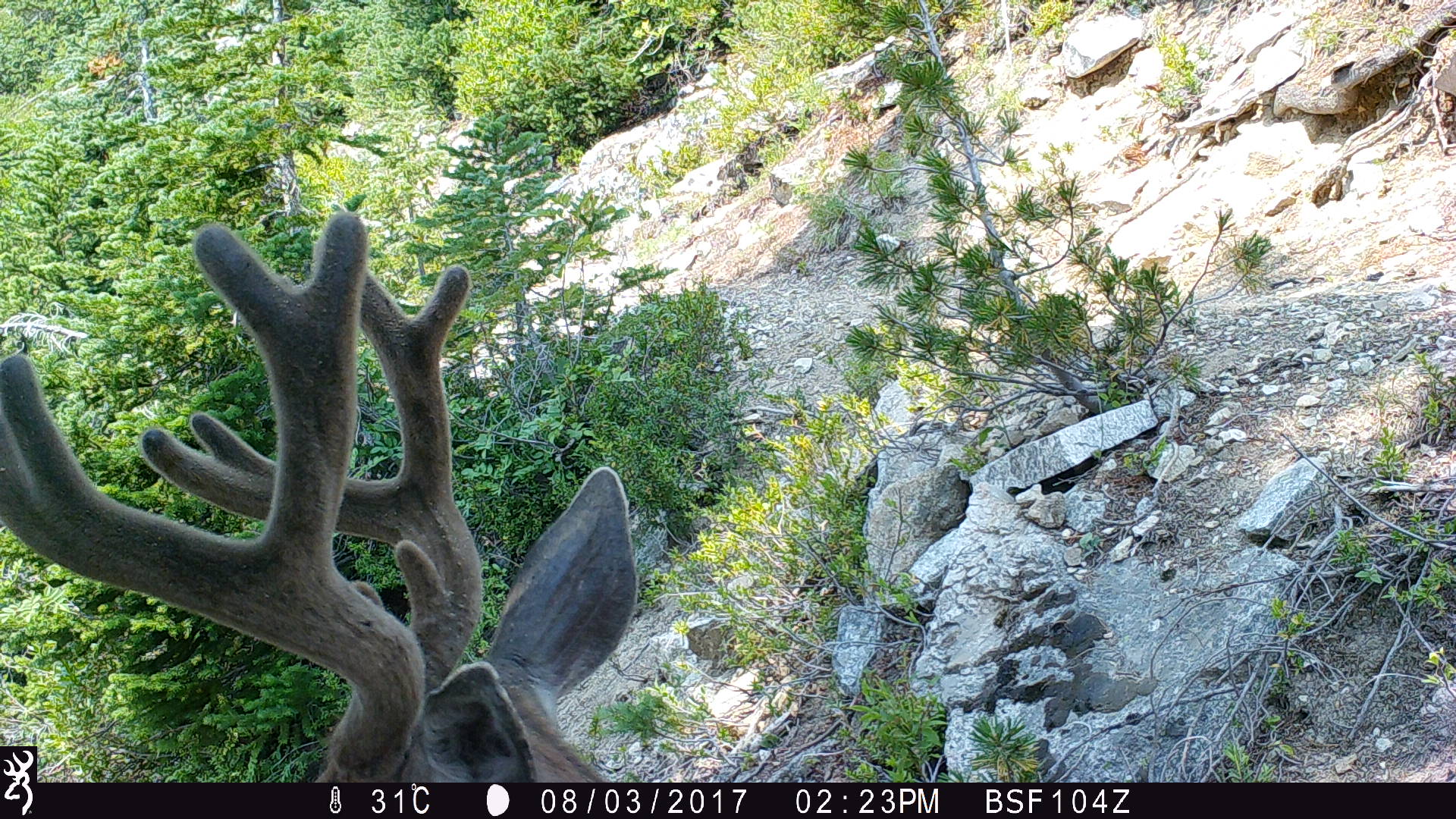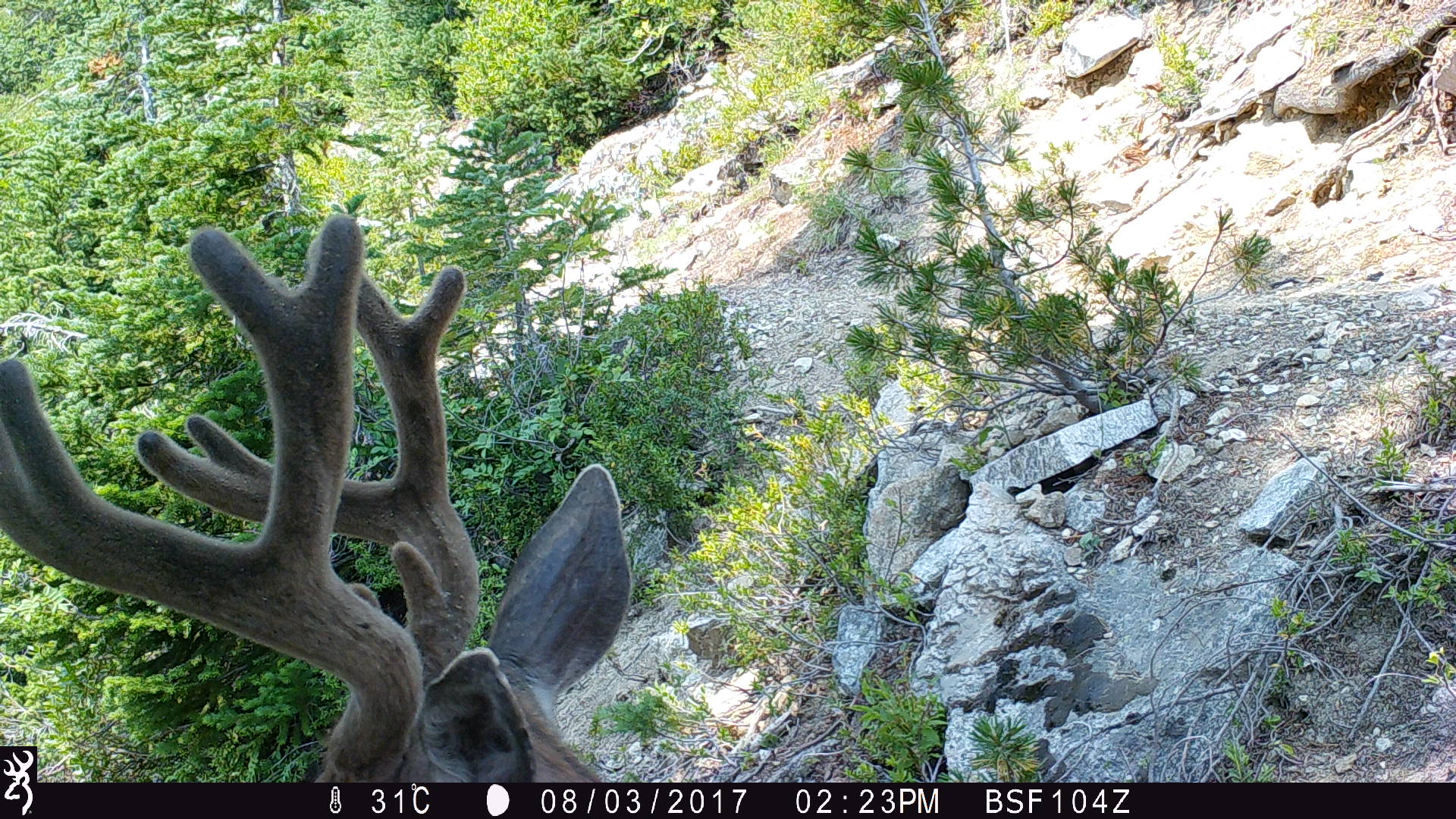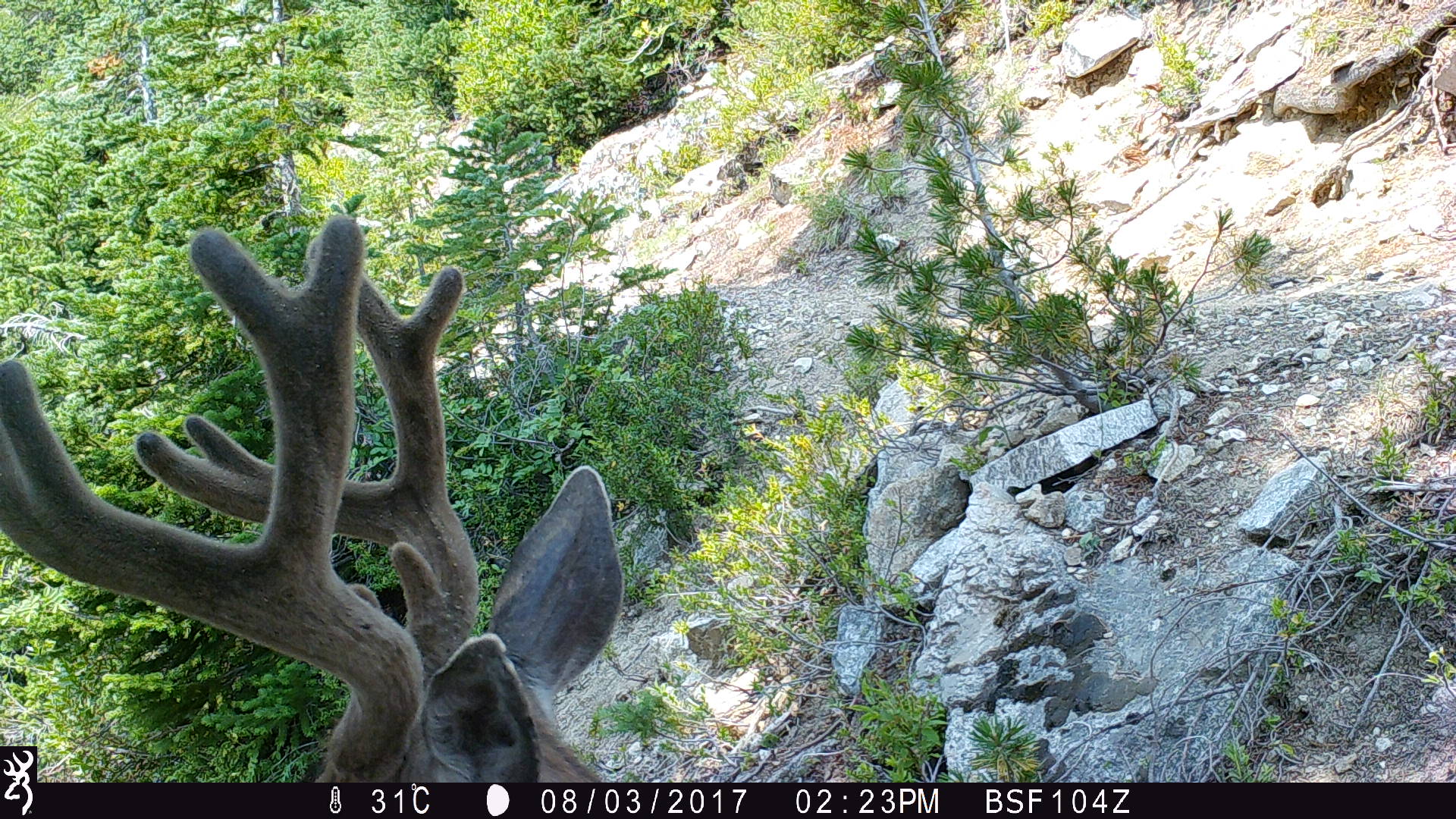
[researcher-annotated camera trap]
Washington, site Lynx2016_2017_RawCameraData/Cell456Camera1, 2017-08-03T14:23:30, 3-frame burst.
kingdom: Animalia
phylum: Chordata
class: Mammalia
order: Artiodactyla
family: Cervidae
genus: Odocoileus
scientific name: Odocoileus hemionus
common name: mule deer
Odocoileus hemionus (mule deer). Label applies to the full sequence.